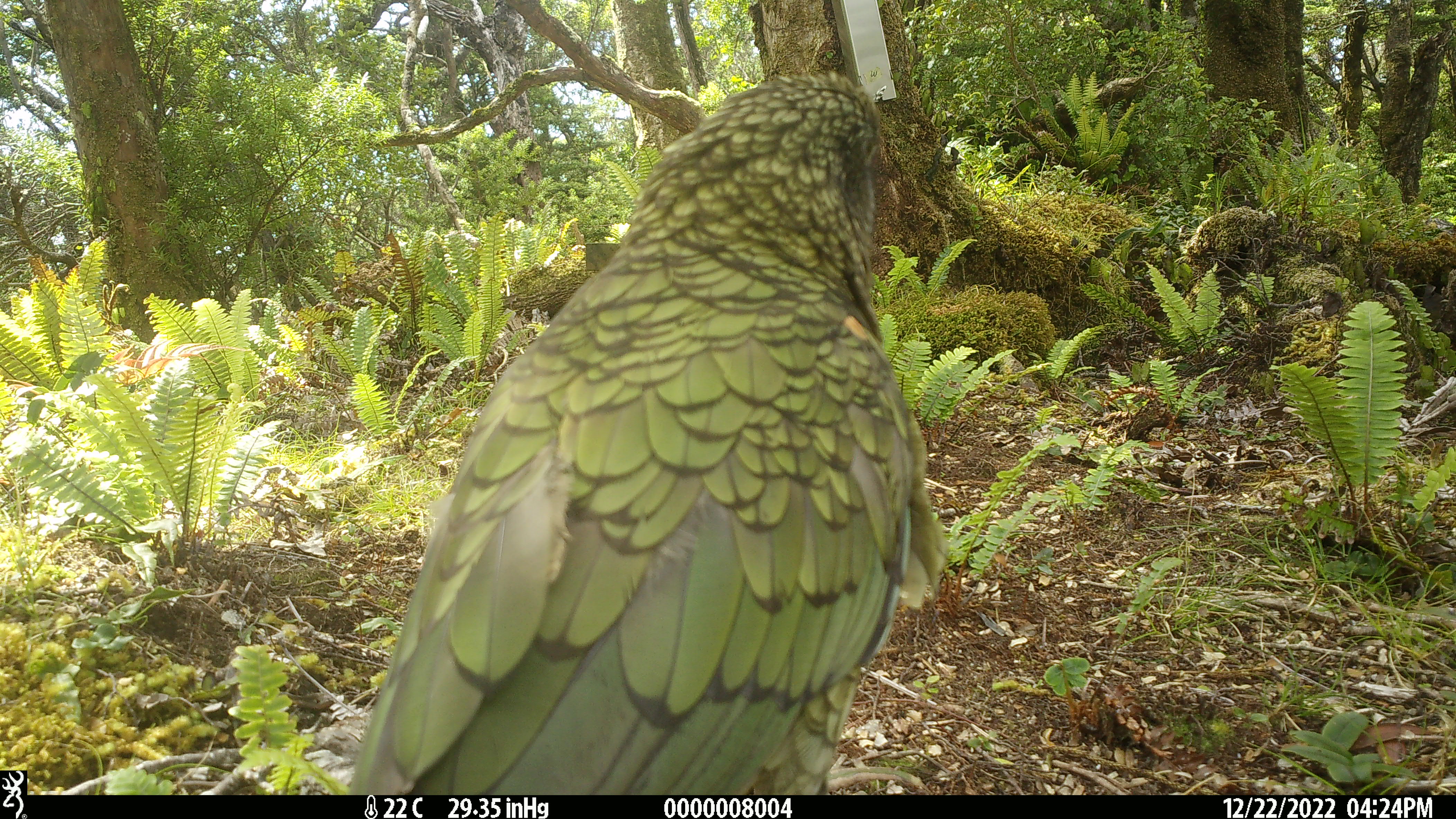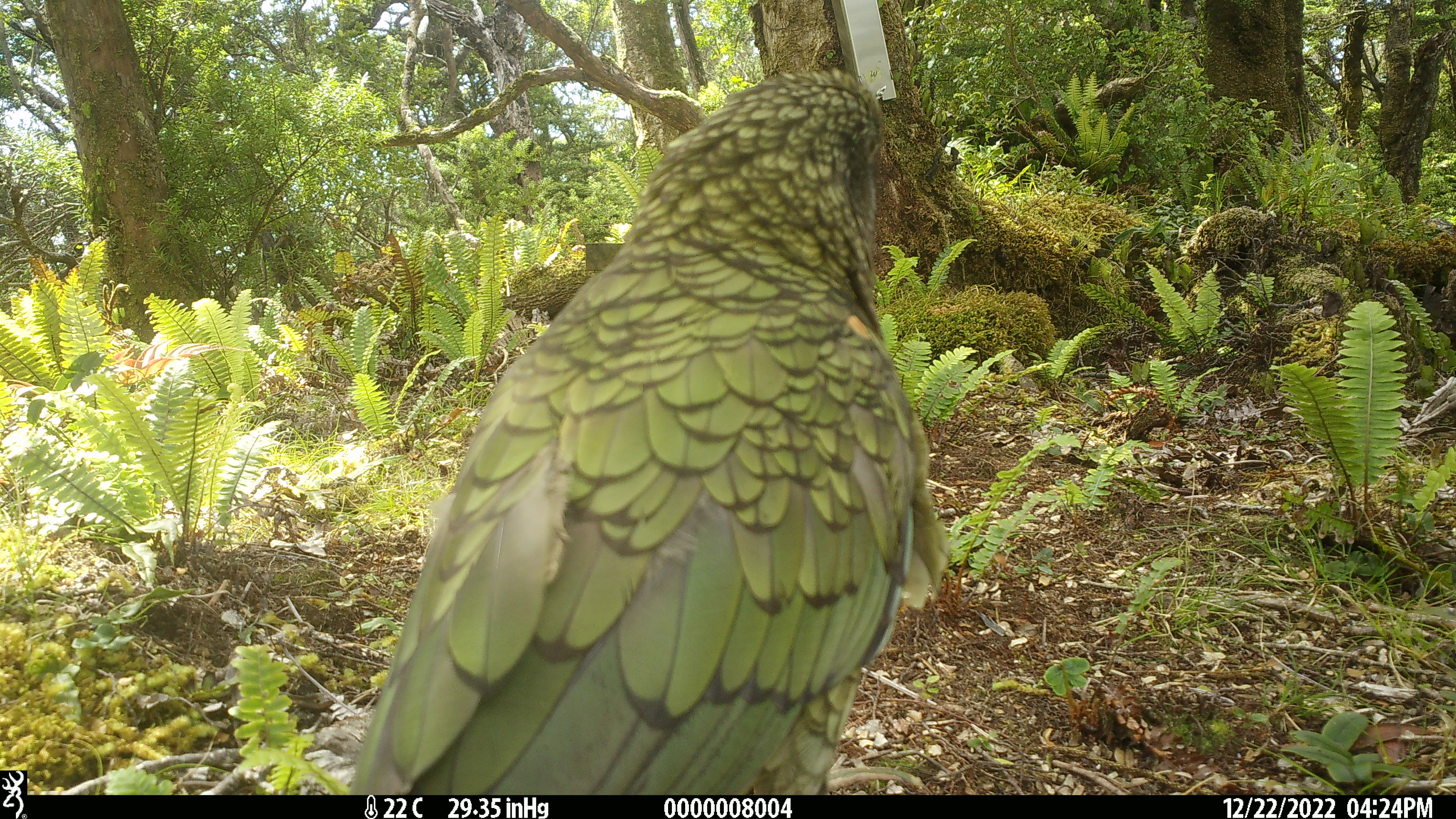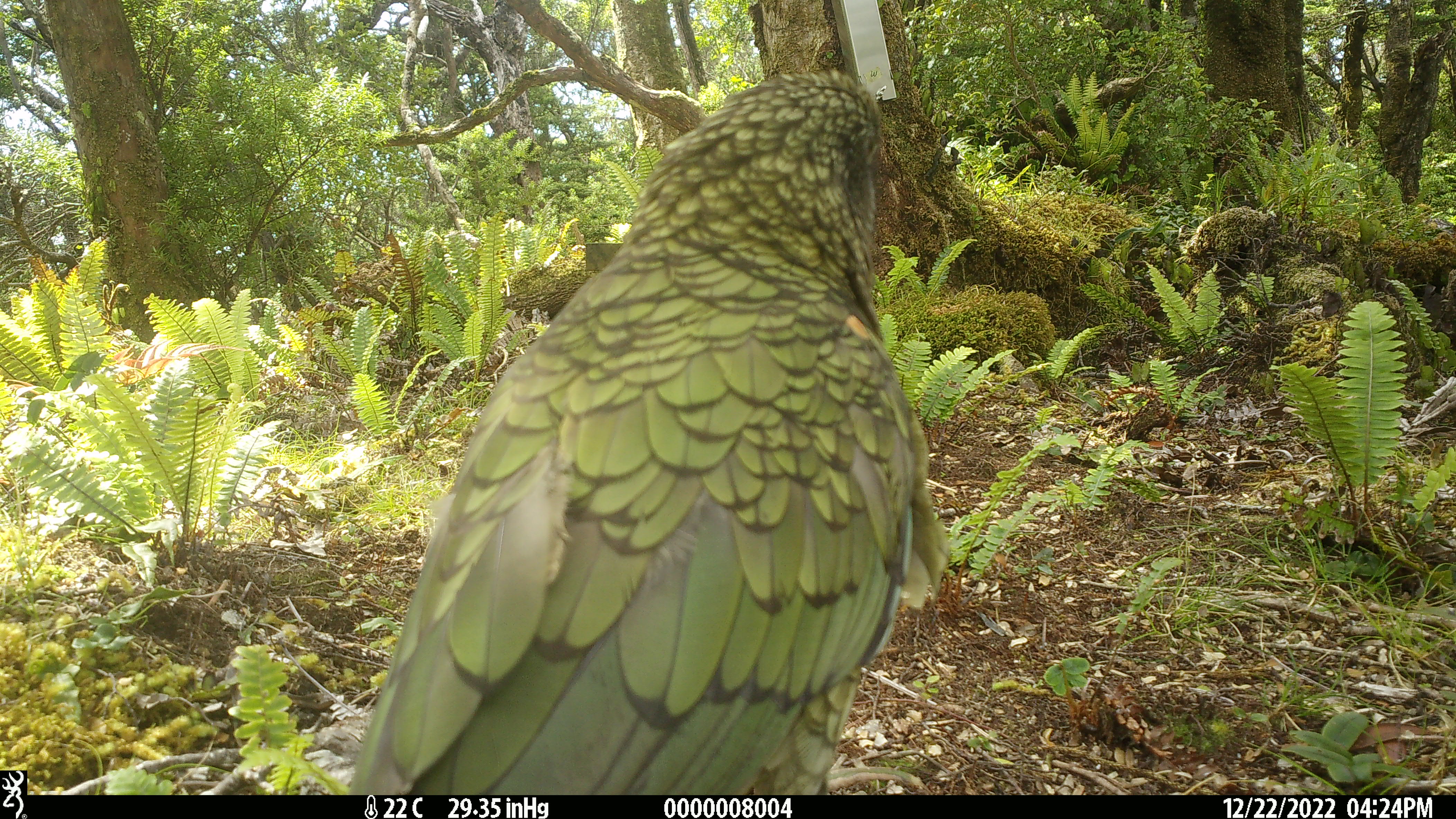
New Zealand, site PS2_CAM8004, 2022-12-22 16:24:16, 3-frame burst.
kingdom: Animalia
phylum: Chordata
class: Aves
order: Psittaciformes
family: Strigopidae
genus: Nestor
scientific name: Nestor notabilis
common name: kea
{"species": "kea (Nestor notabilis)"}